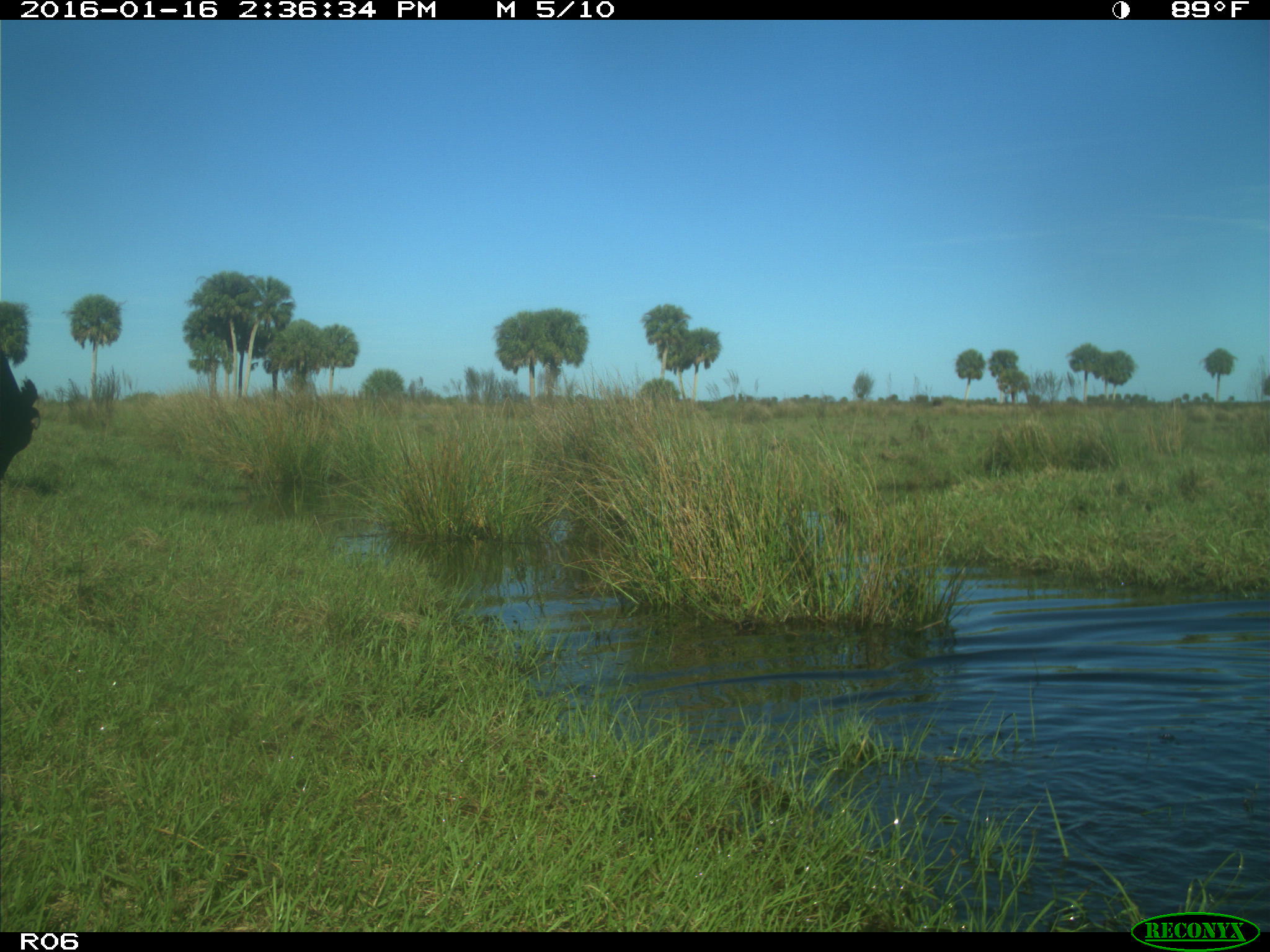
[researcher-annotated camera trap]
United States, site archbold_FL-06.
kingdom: Animalia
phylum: Chordata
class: Mammalia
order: Artiodactyla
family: Bovidae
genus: Bos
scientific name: Bos taurus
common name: domestic cow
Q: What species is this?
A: Bos taurus (domestic cow).